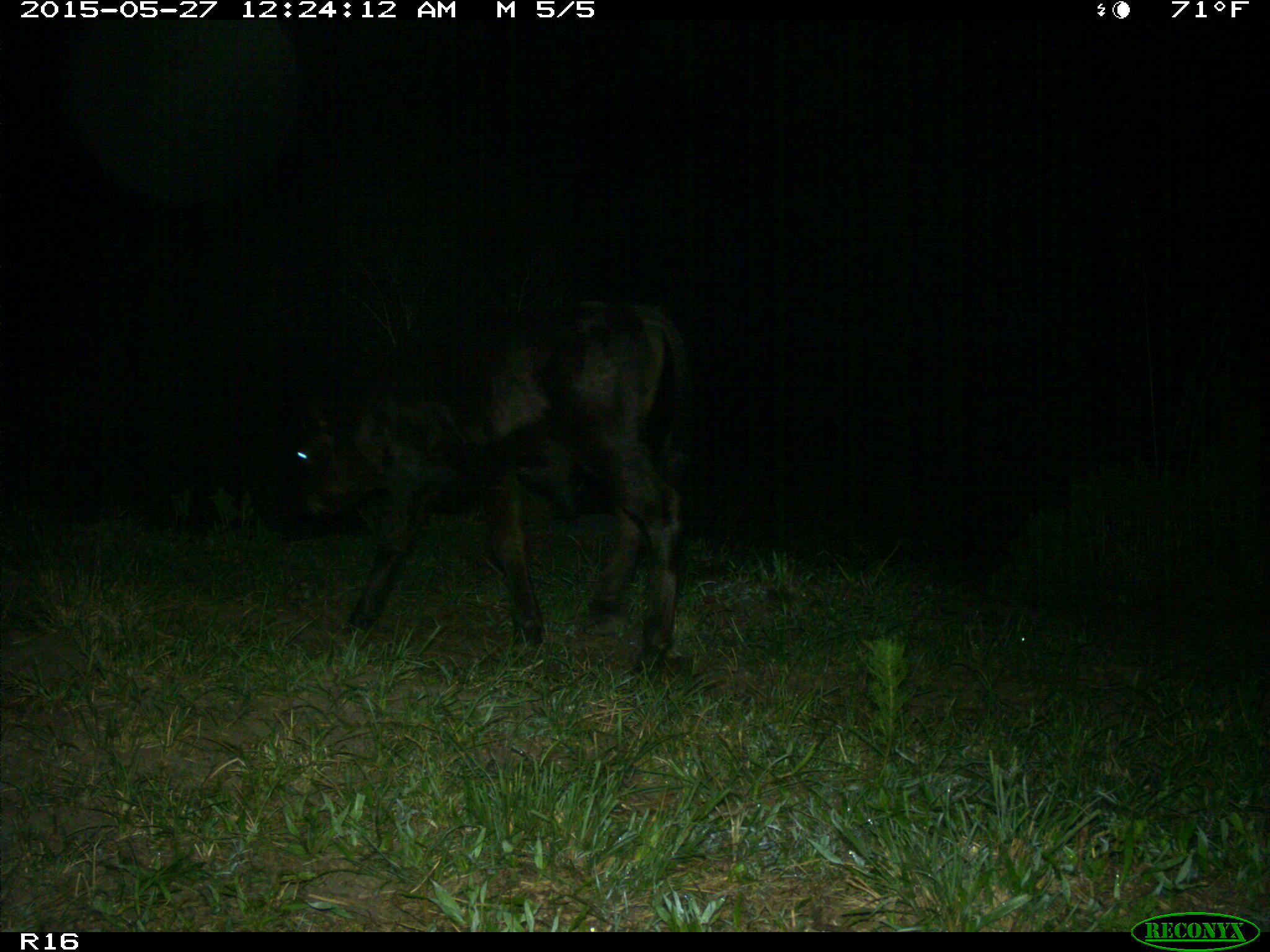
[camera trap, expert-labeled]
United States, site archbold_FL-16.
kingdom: Animalia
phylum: Chordata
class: Mammalia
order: Artiodactyla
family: Bovidae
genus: Bos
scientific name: Bos taurus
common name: domestic cow